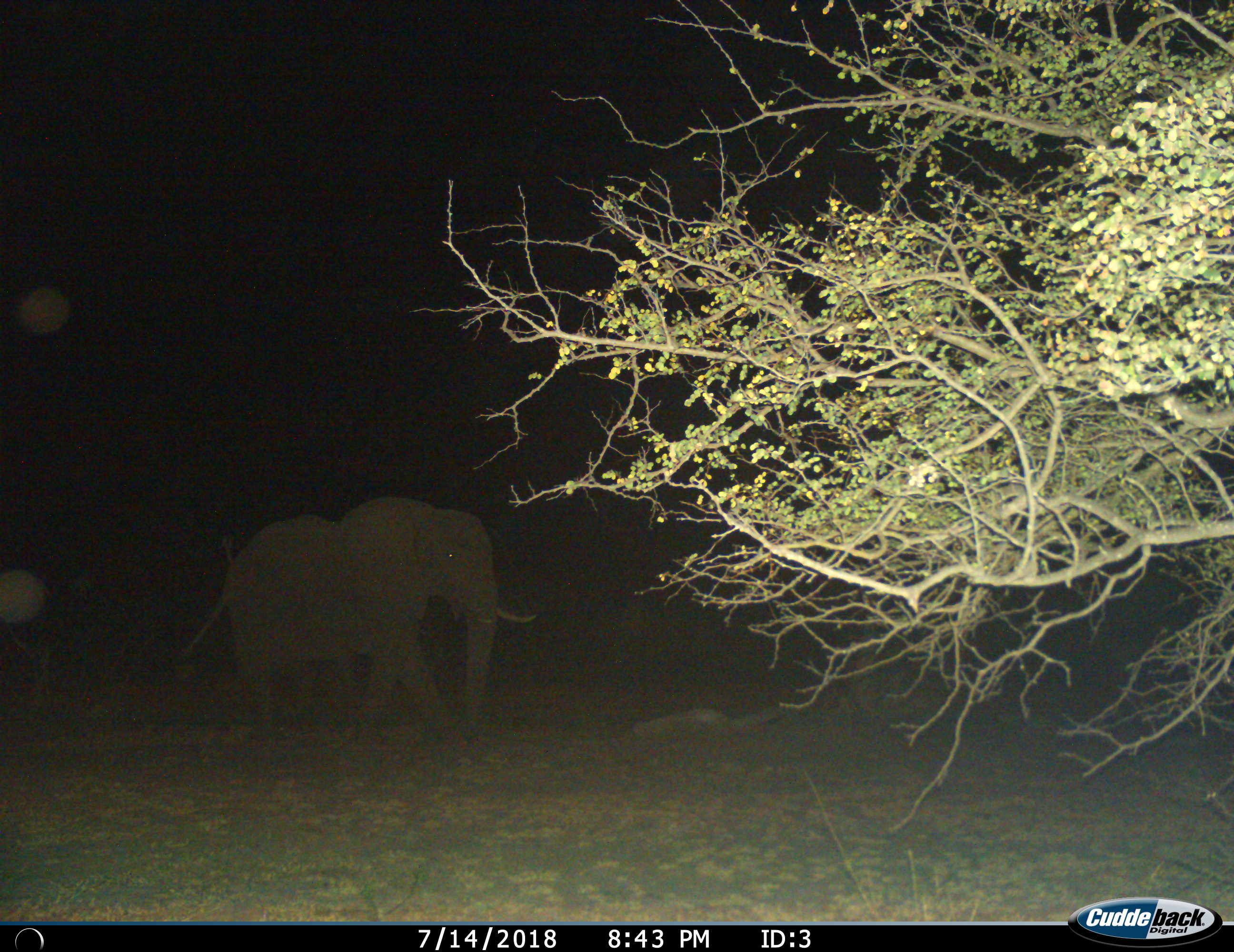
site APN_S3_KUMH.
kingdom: Animalia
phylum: Chordata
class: Mammalia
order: Proboscidea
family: Elephantidae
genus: Loxodonta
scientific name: Loxodonta africana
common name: african bush elephant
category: elephant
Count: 1.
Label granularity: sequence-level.